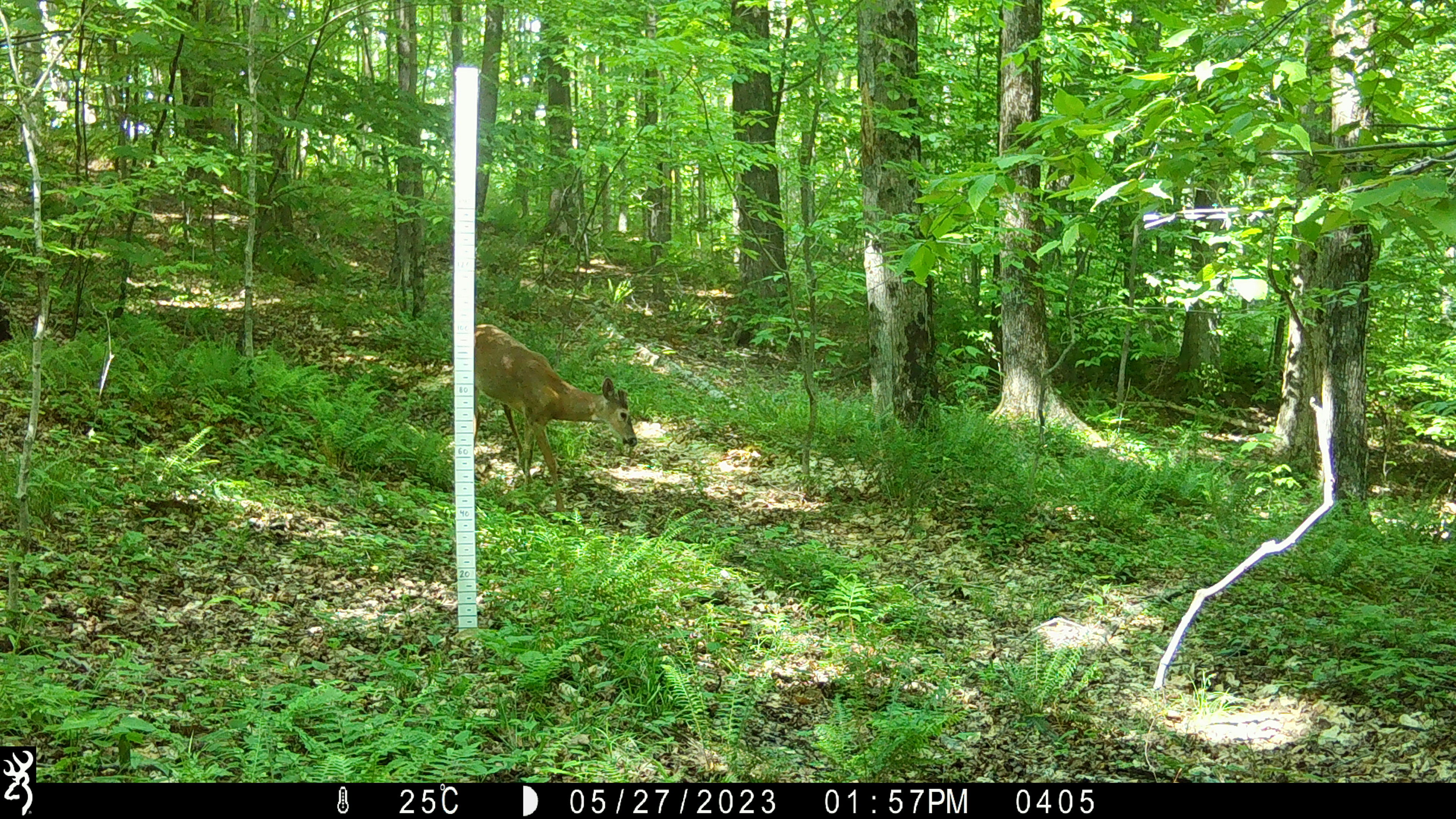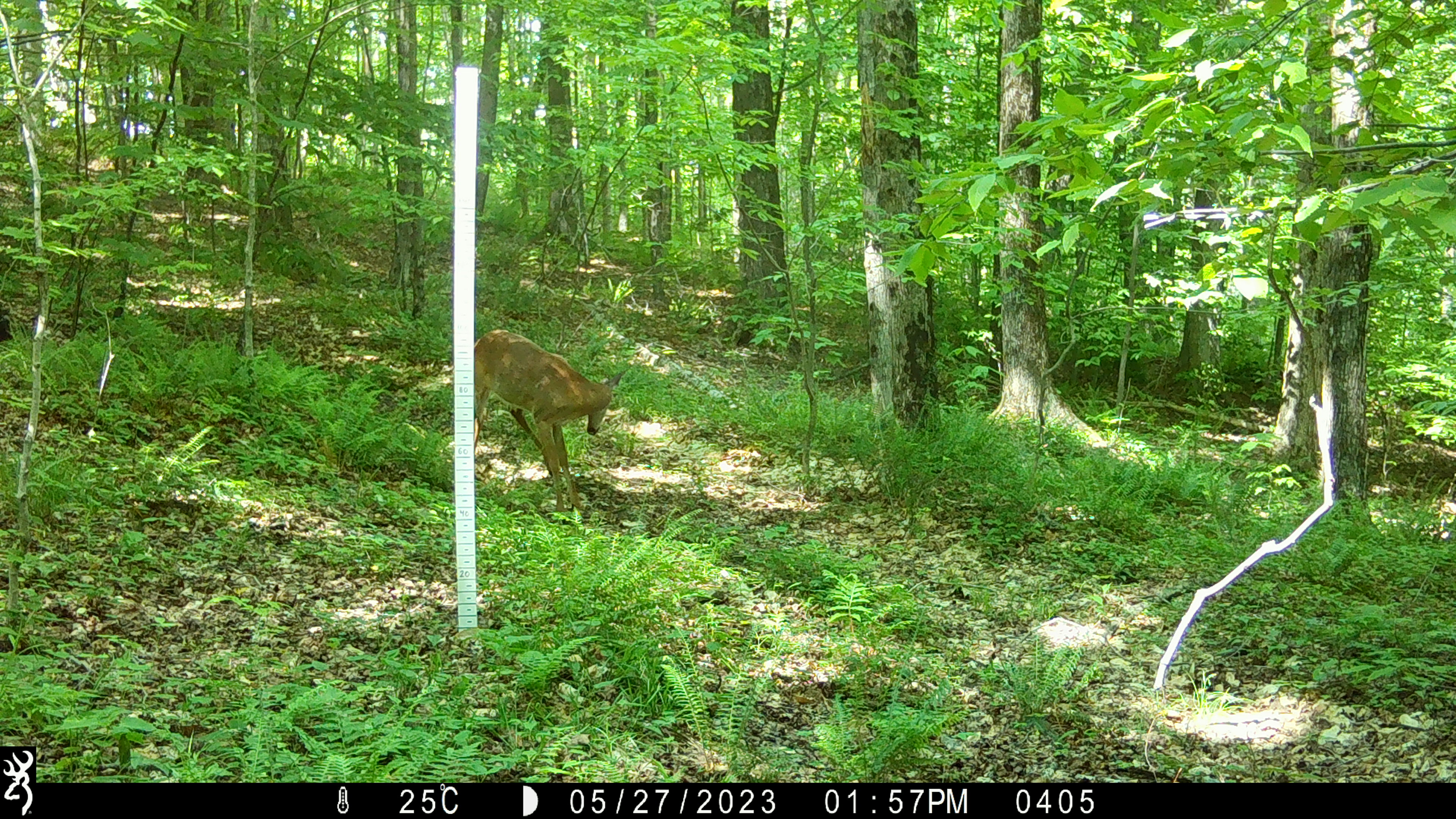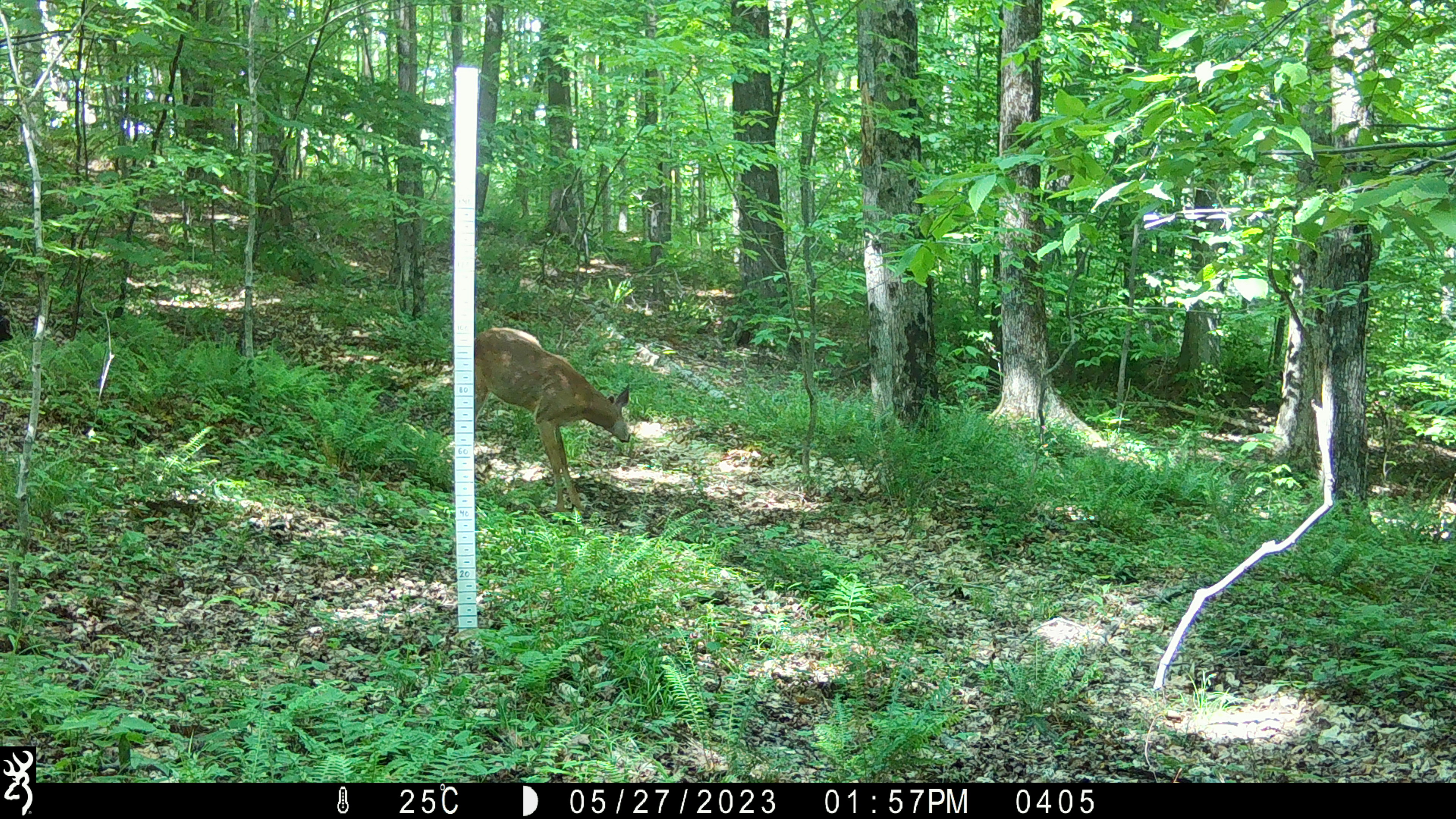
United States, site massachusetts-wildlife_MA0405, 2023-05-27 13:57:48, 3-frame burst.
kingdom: Animalia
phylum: Chordata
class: Mammalia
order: Artiodactyla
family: Cervidae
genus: Odocoileus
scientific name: Odocoileus virginianus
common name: white-tailed deer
White-tailed deer (Odocoileus virginianus).